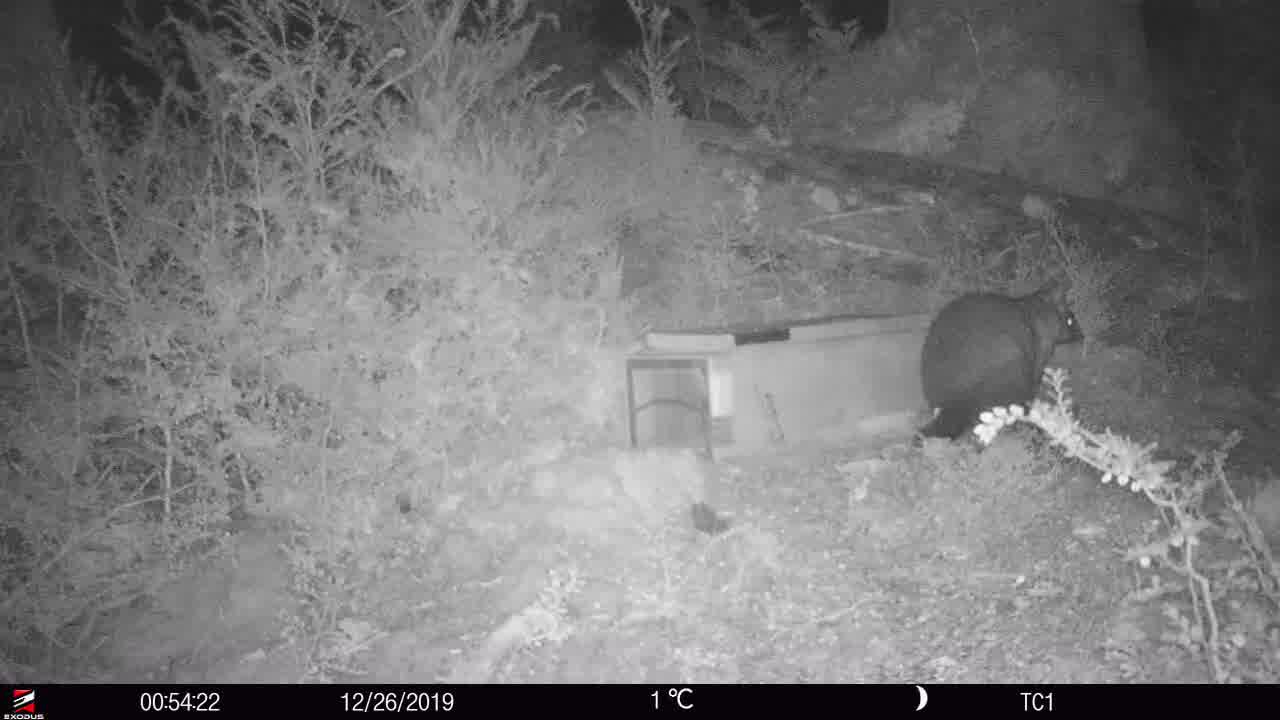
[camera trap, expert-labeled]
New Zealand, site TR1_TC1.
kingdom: Animalia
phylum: Chordata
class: Mammalia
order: Diprotodontia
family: Phalangeridae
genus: Trichosurus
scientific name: Trichosurus vulpecula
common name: common brushtail possum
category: possum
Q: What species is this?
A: Possum (common brushtail possum) (Trichosurus vulpecula).